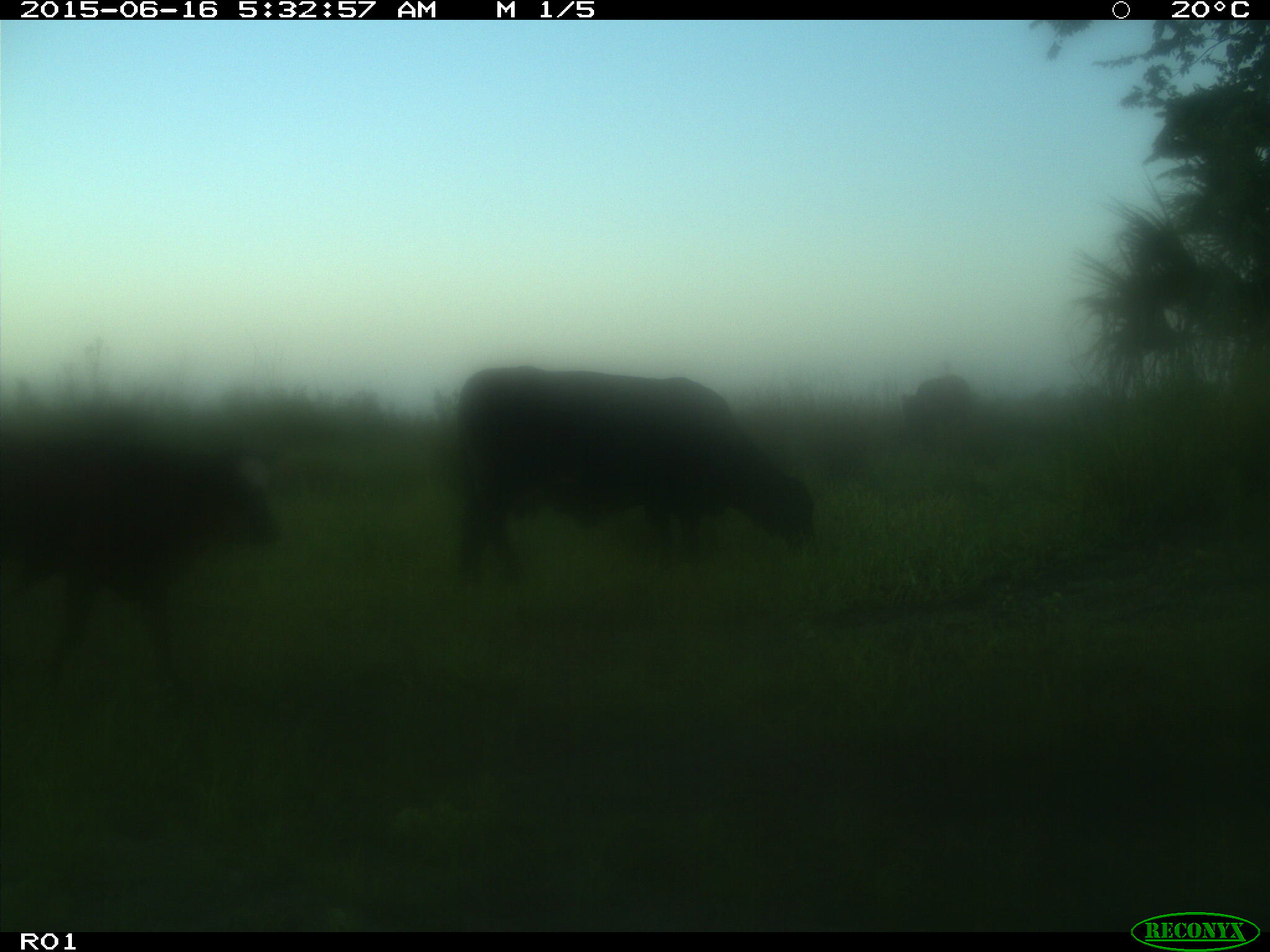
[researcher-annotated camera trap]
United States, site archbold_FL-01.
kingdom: Animalia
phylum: Chordata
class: Mammalia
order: Artiodactyla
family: Bovidae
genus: Bos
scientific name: Bos taurus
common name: domestic cow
Bos taurus (domestic cow).